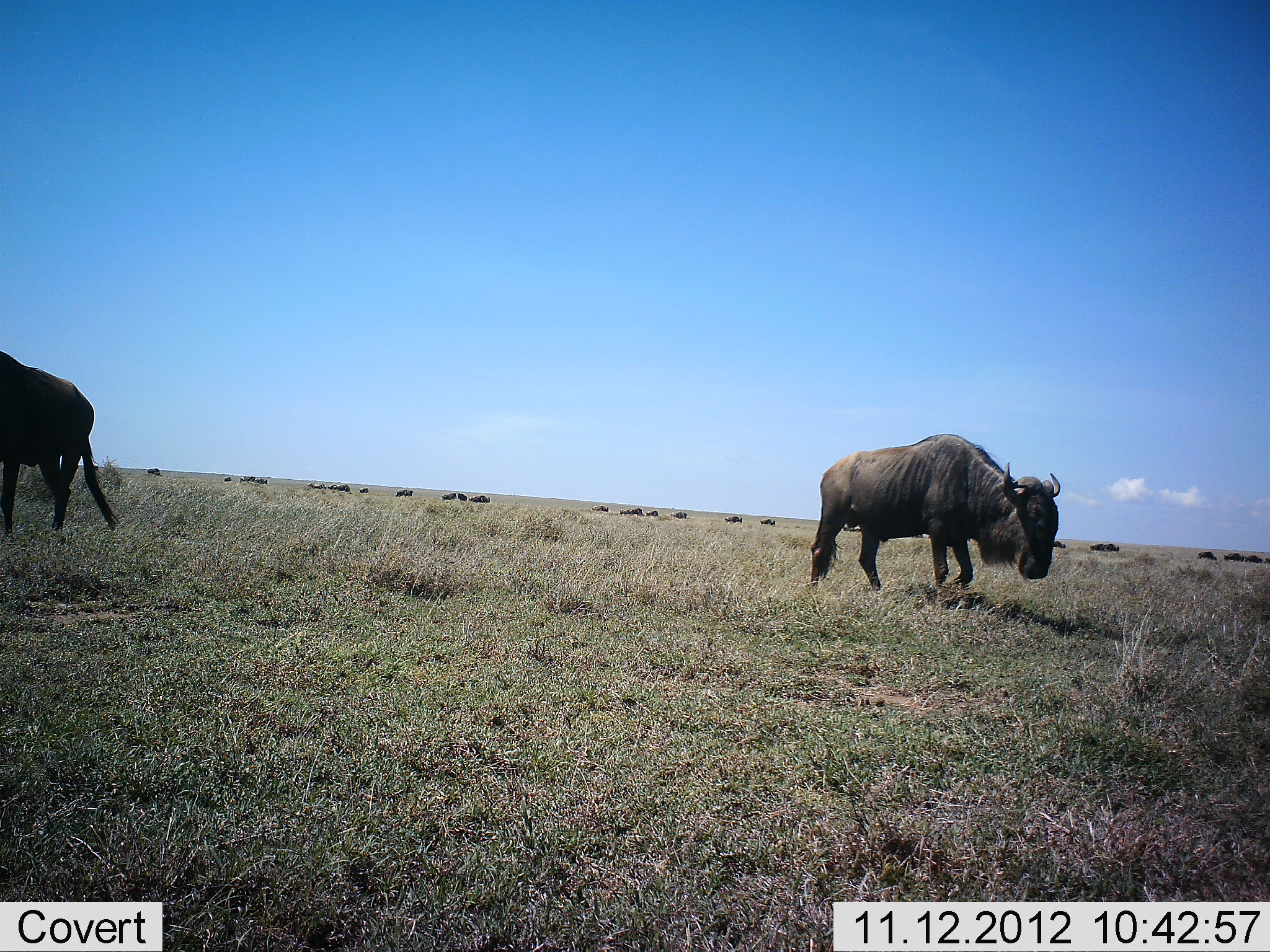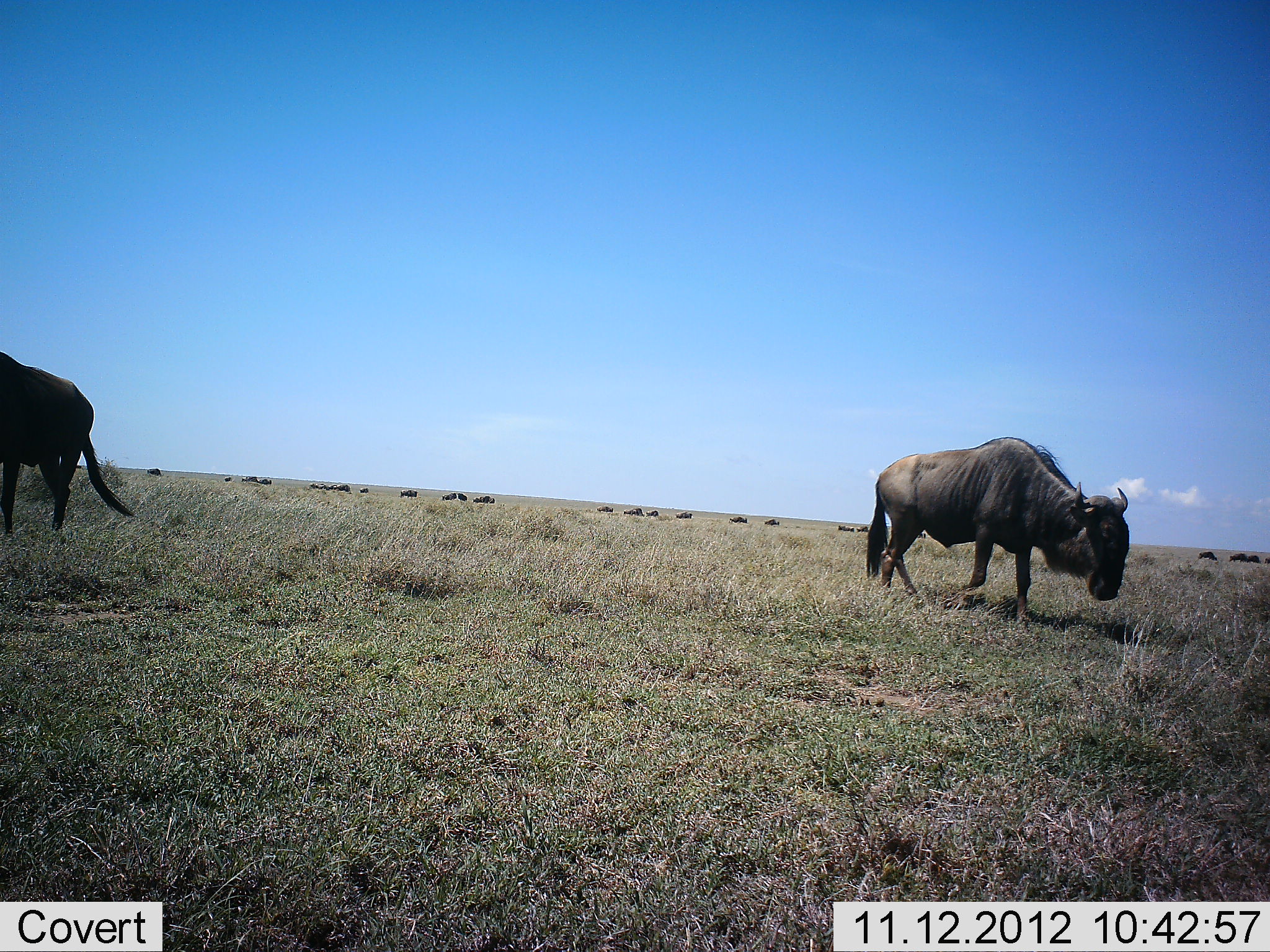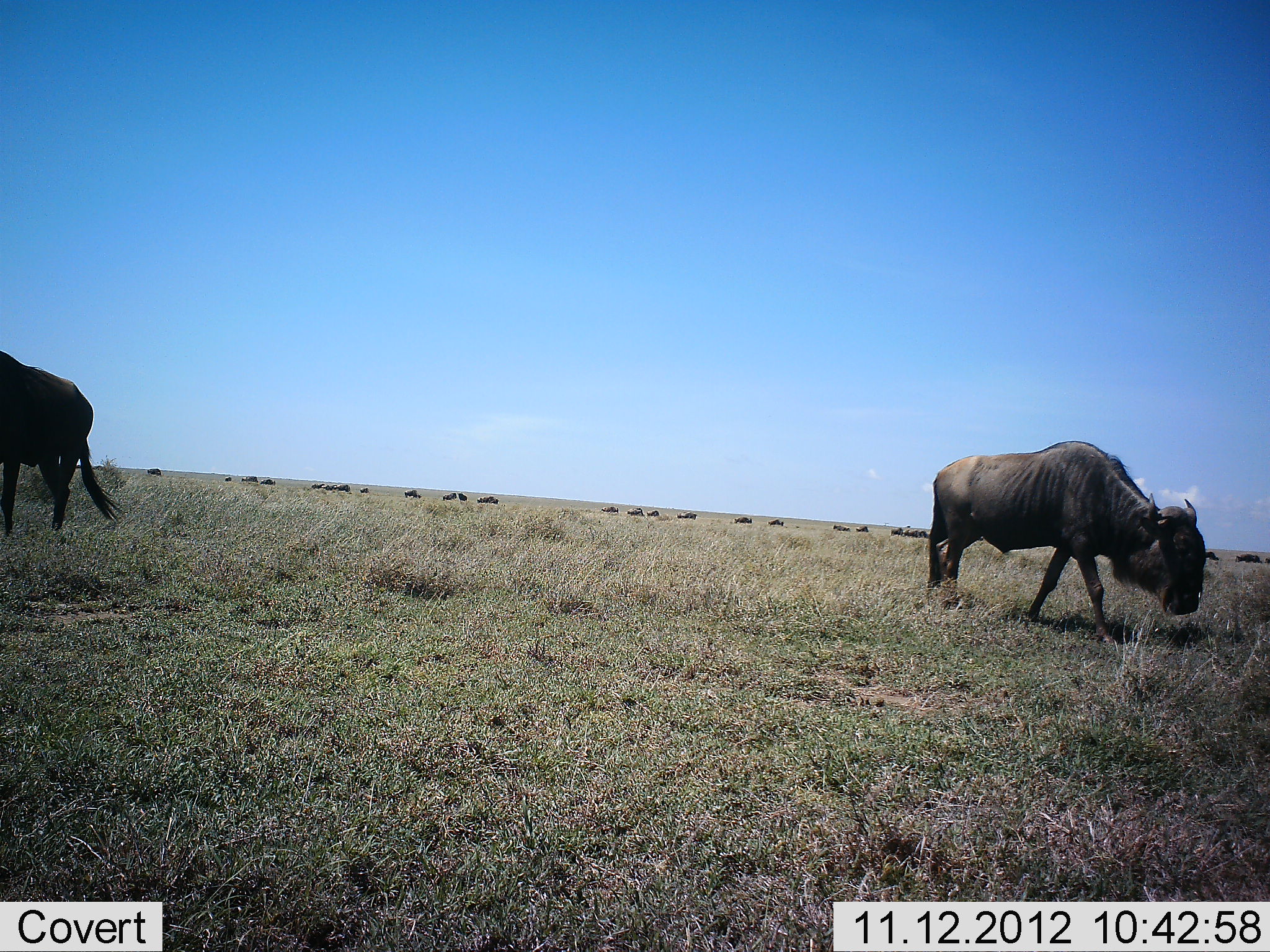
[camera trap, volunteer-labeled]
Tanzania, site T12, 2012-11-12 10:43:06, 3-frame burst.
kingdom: Animalia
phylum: Chordata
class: Mammalia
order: Artiodactyla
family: Bovidae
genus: Connochaetes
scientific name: Connochaetes taurinus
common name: blue wildebeest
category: wildebeest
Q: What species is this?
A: Wildebeest (blue wildebeest) (Connochaetes taurinus).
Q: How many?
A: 11-50.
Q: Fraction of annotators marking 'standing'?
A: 20%.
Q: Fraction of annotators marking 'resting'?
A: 0%.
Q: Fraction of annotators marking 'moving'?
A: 70%.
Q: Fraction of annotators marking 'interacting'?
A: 0%.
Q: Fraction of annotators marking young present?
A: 0%.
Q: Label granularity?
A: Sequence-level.